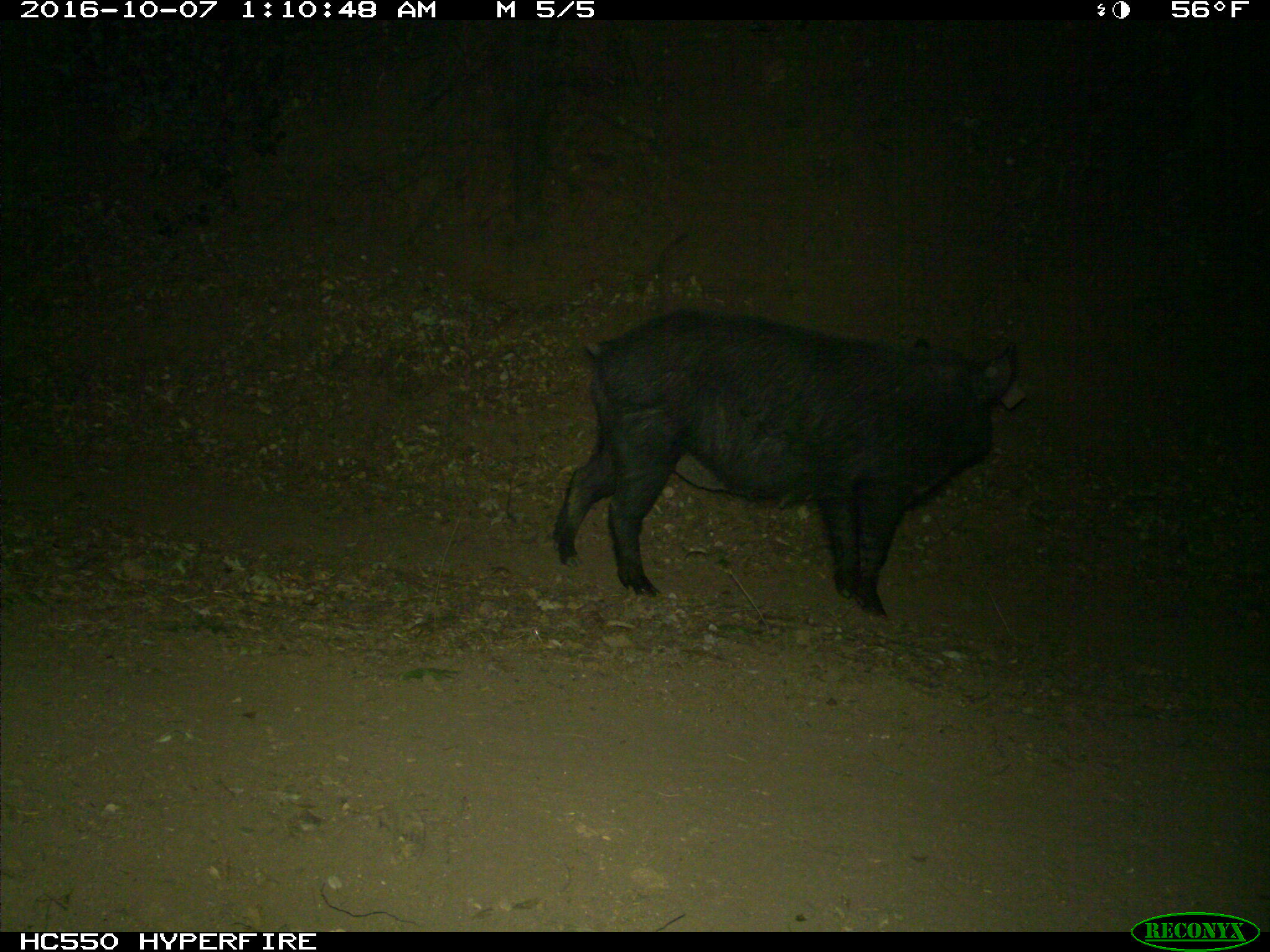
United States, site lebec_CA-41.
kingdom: Animalia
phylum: Chordata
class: Mammalia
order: Artiodactyla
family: Suidae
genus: Sus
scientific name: Sus scrofa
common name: wild boar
Sus scrofa (wild boar).